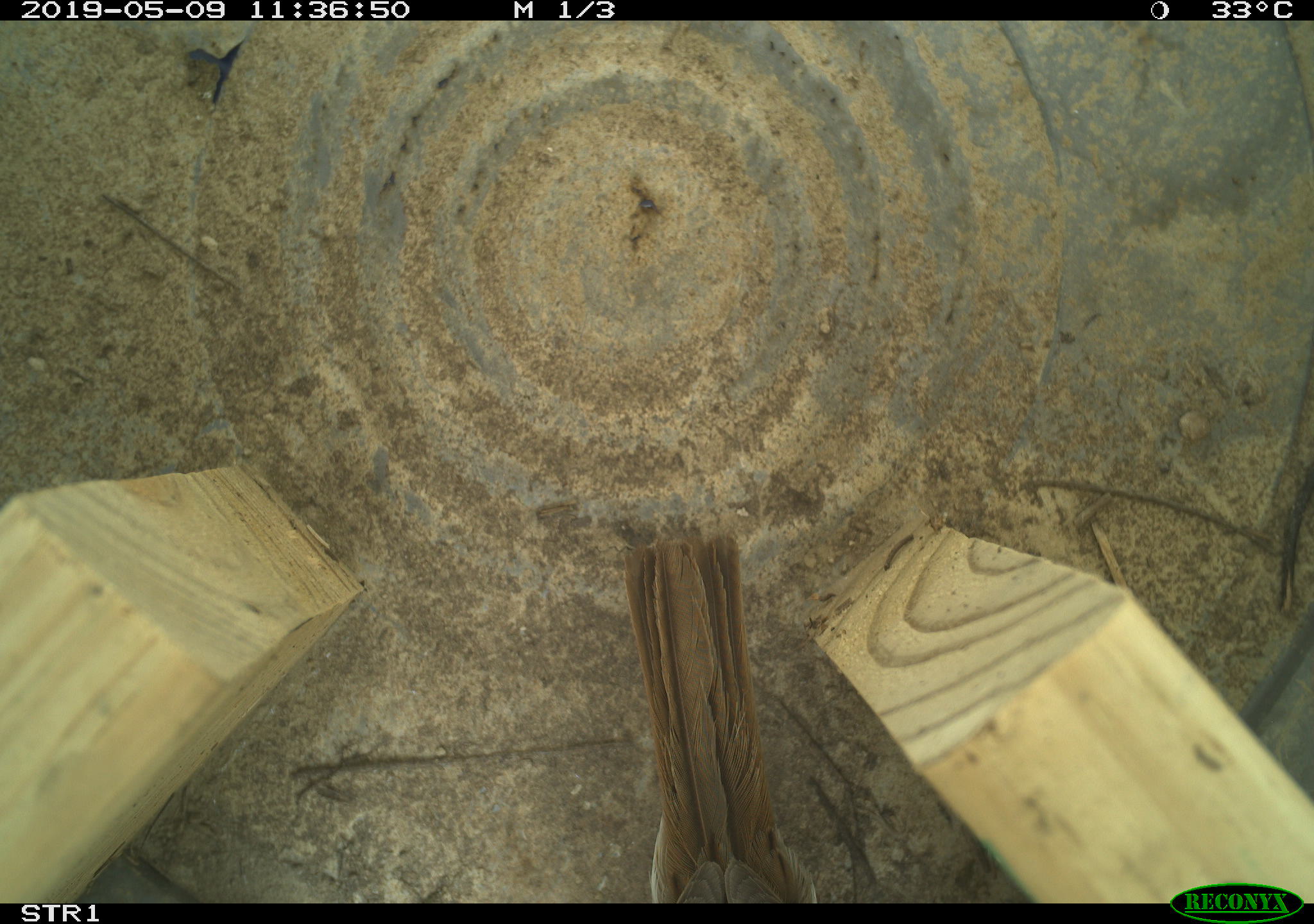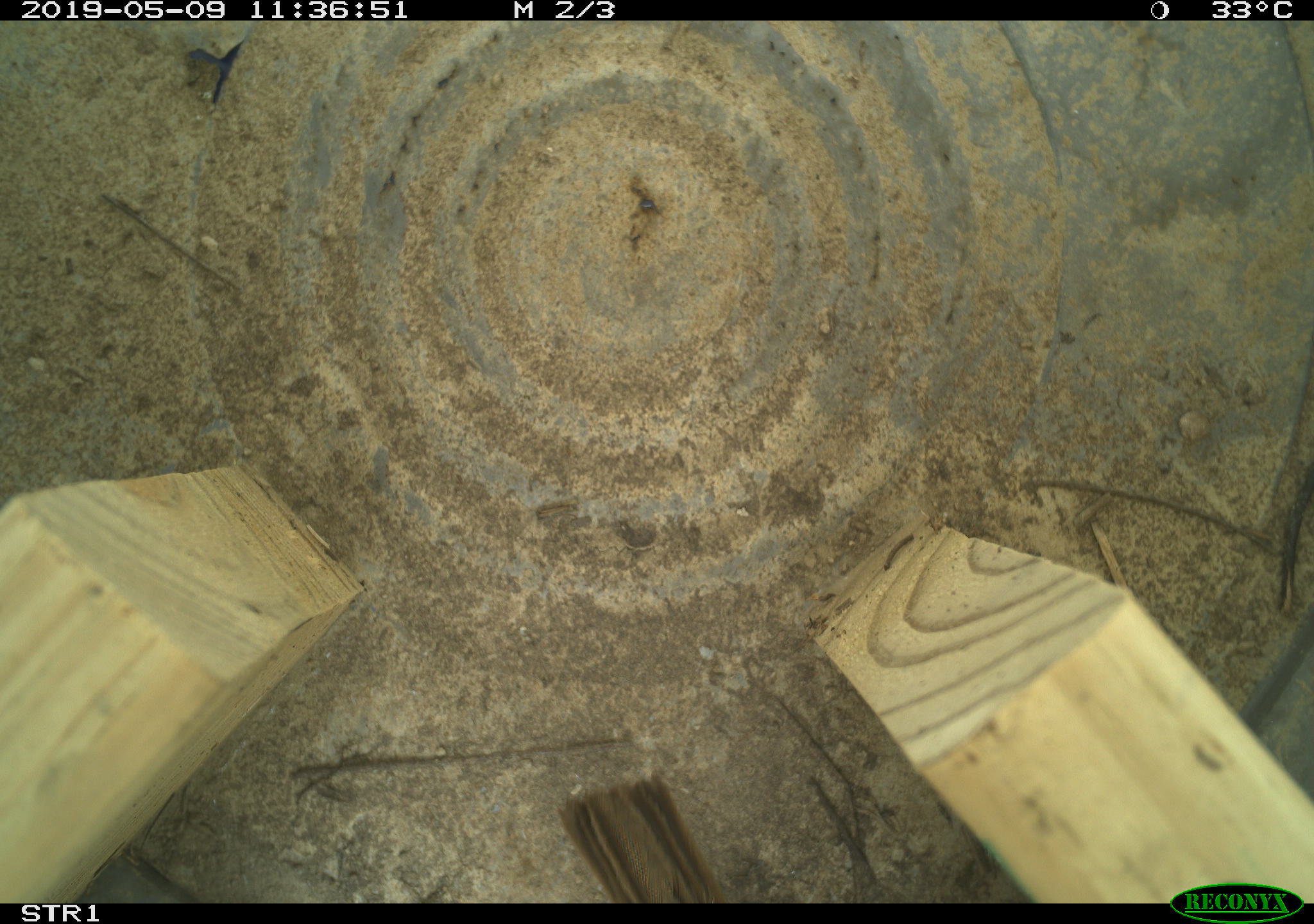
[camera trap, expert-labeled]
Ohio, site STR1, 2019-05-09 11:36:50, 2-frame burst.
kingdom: Animalia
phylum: Chordata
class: Aves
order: Passeriformes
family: Passerellidae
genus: Melospiza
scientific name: Melospiza melodia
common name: song sparrow